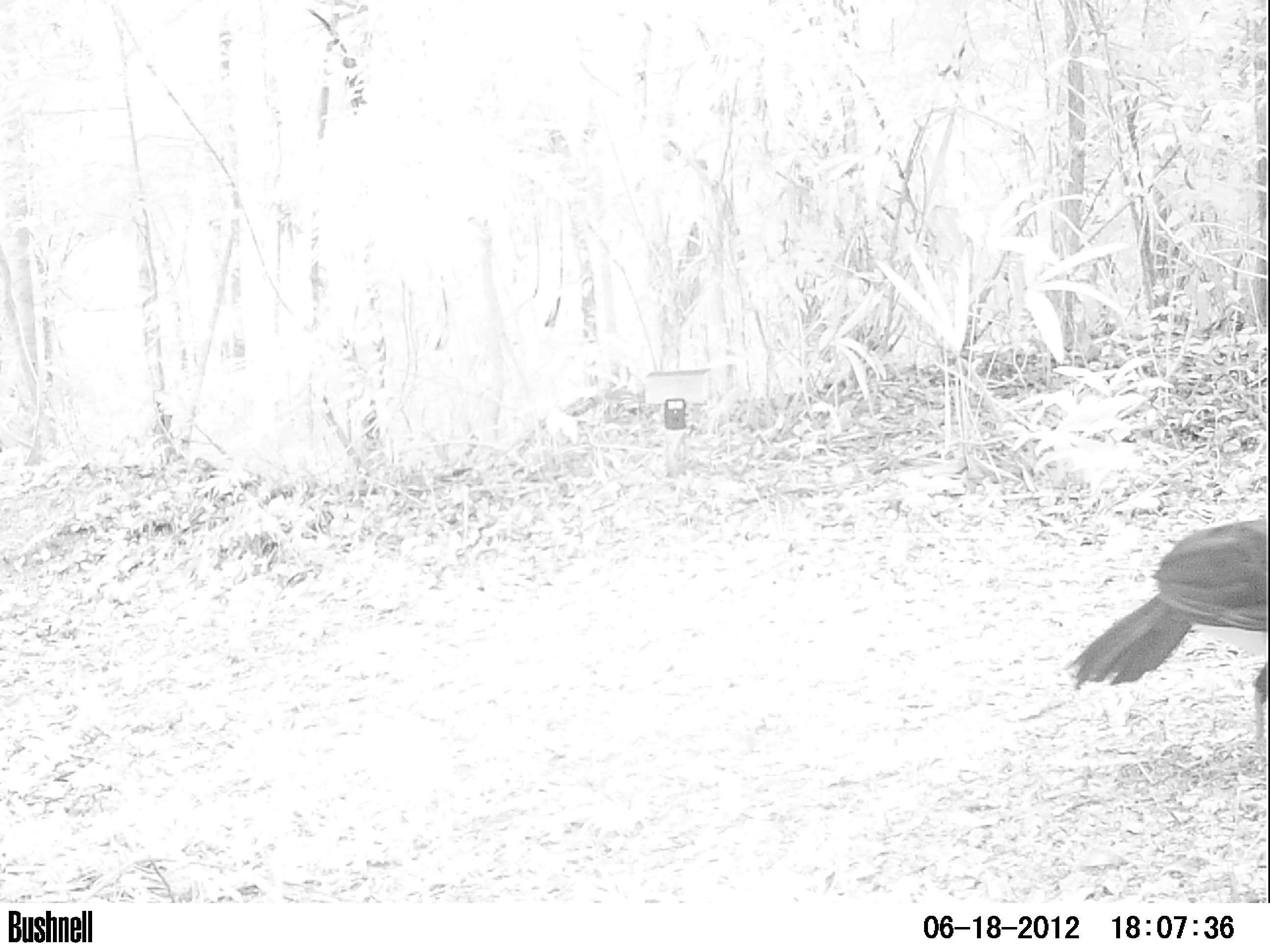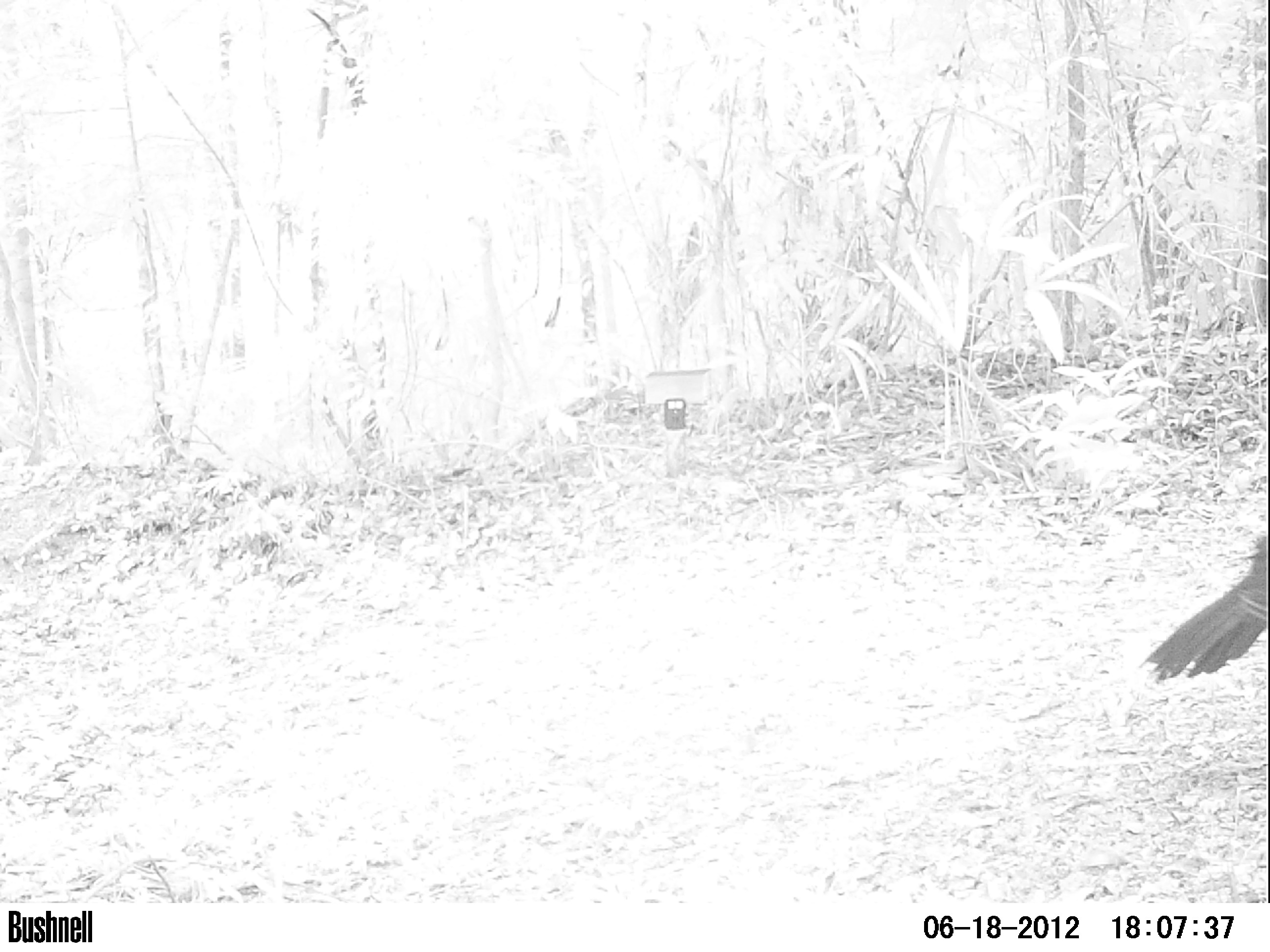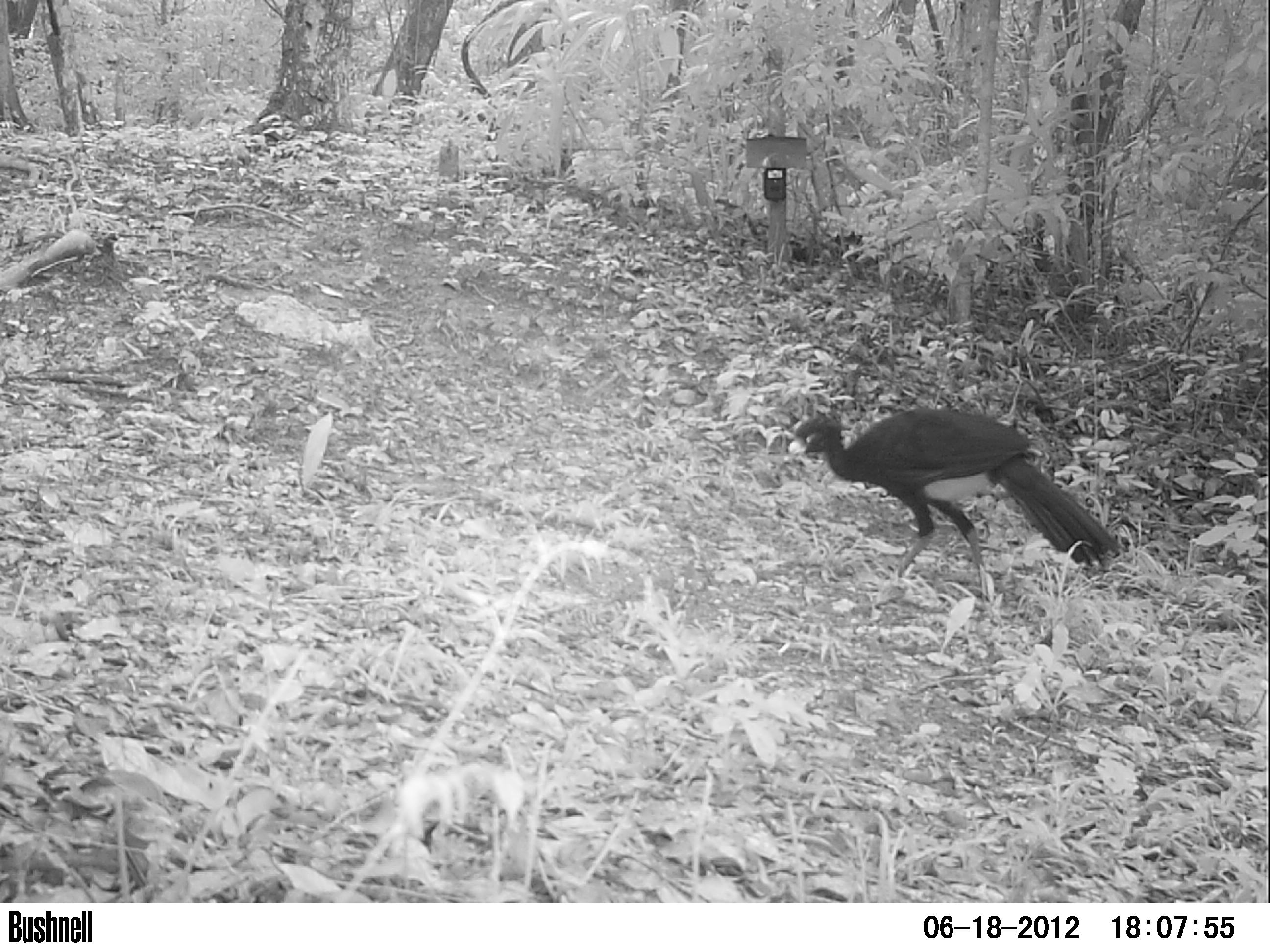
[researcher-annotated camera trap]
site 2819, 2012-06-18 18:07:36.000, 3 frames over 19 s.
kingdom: Animalia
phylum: Chordata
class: Aves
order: Galliformes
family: Phasianidae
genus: Meleagris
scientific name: Meleagris ocellata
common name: ocellated turkey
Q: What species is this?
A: Meleagris ocellata (ocellated turkey).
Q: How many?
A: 1.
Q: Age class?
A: Adult.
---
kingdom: Animalia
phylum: Chordata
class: Aves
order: Galliformes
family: Cracidae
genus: Crax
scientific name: Crax rubra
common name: great curassow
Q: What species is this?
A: Crax rubra (great curassow).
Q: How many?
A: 1.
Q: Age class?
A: Adult.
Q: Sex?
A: Male.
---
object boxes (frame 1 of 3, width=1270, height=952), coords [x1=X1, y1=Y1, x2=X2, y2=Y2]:
meleagris ocellata: [x1=1059, y1=515, x2=1270, y2=762]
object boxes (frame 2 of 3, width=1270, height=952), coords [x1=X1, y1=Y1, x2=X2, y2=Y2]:
meleagris ocellata: [x1=1137, y1=533, x2=1267, y2=682]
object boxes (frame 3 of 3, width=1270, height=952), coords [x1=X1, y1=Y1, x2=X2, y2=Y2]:
crax rubra: [x1=786, y1=406, x2=1126, y2=597]